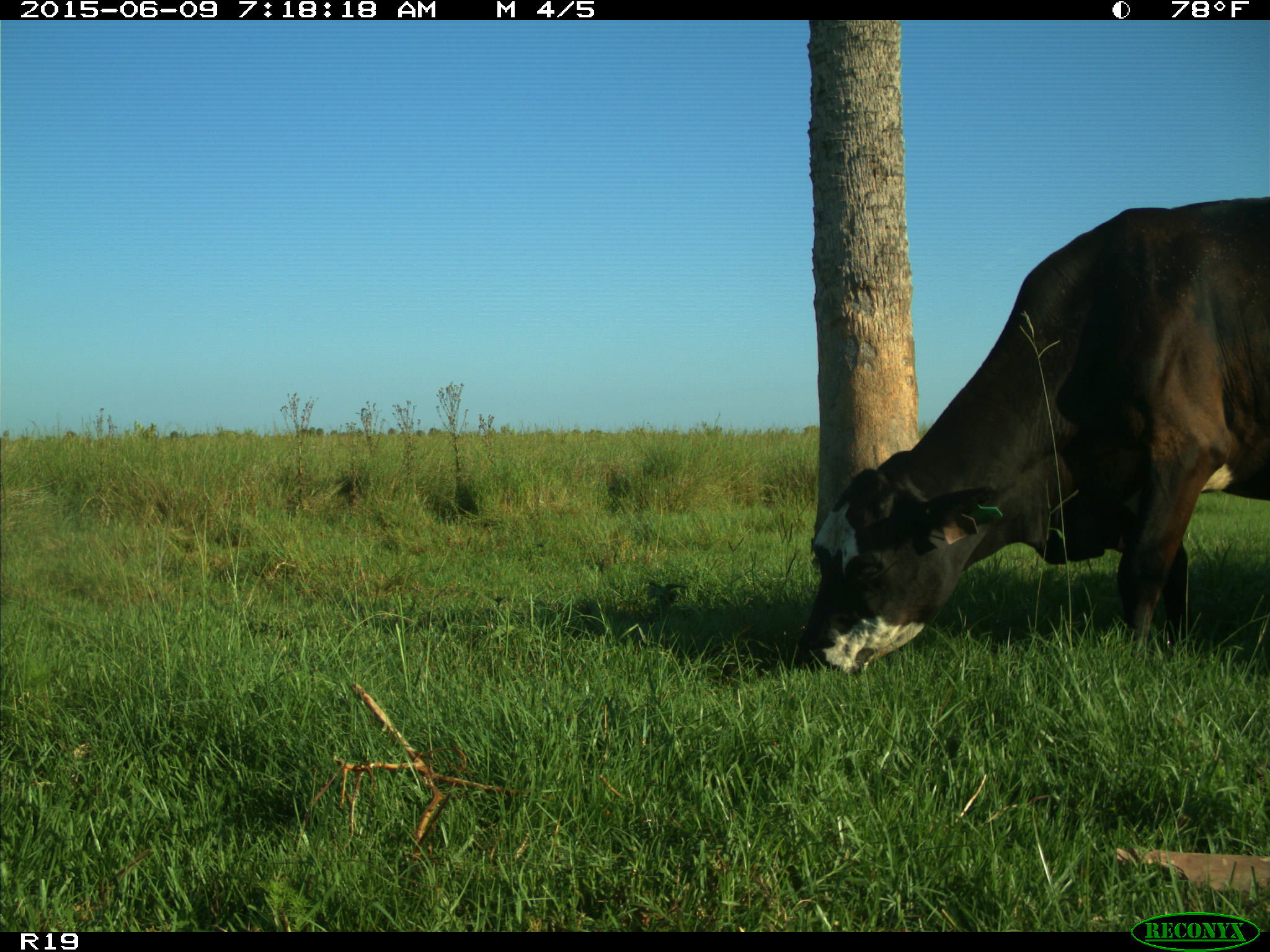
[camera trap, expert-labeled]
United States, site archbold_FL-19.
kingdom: Animalia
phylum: Chordata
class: Mammalia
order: Artiodactyla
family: Bovidae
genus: Bos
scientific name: Bos taurus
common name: domestic cow